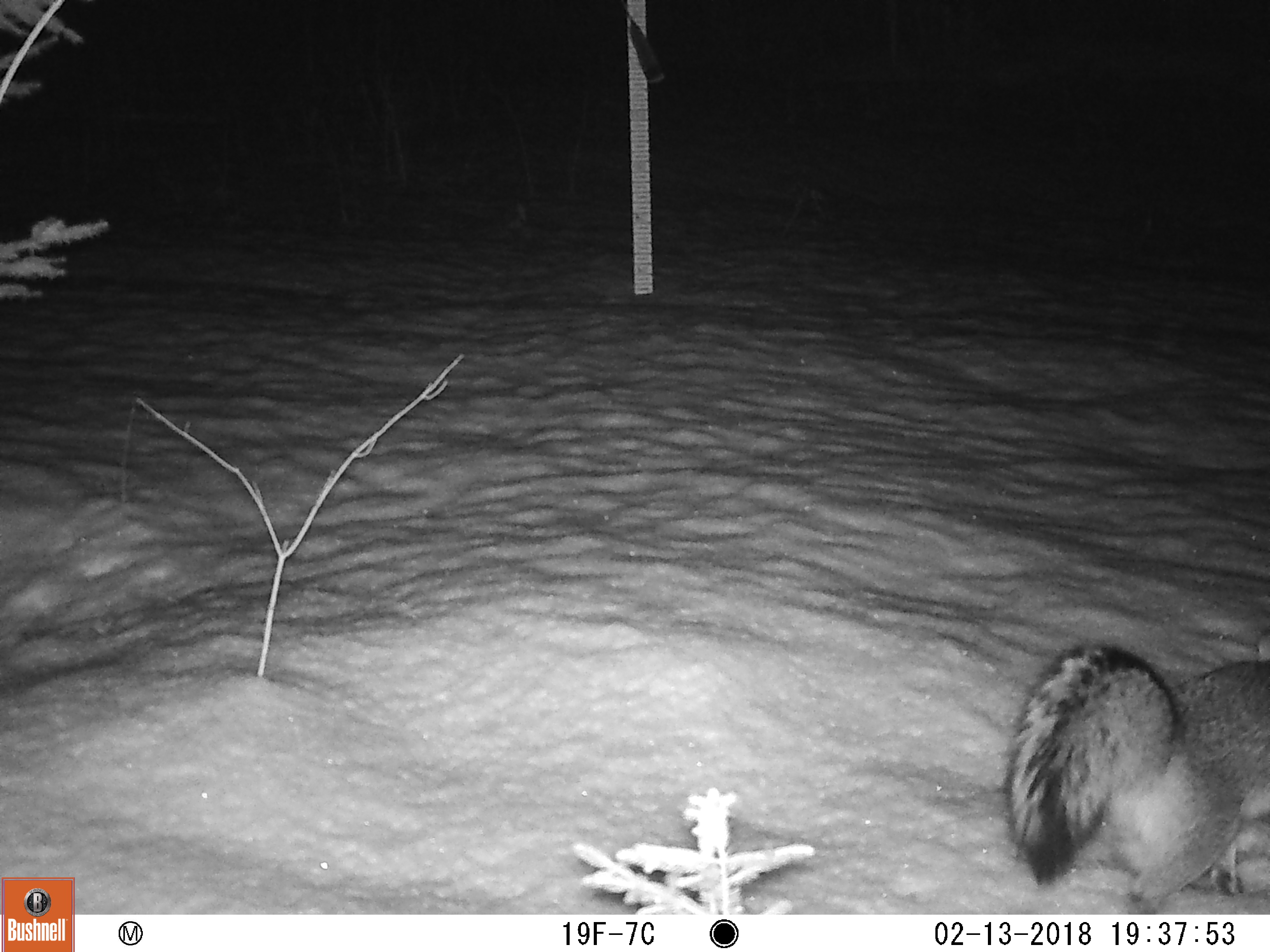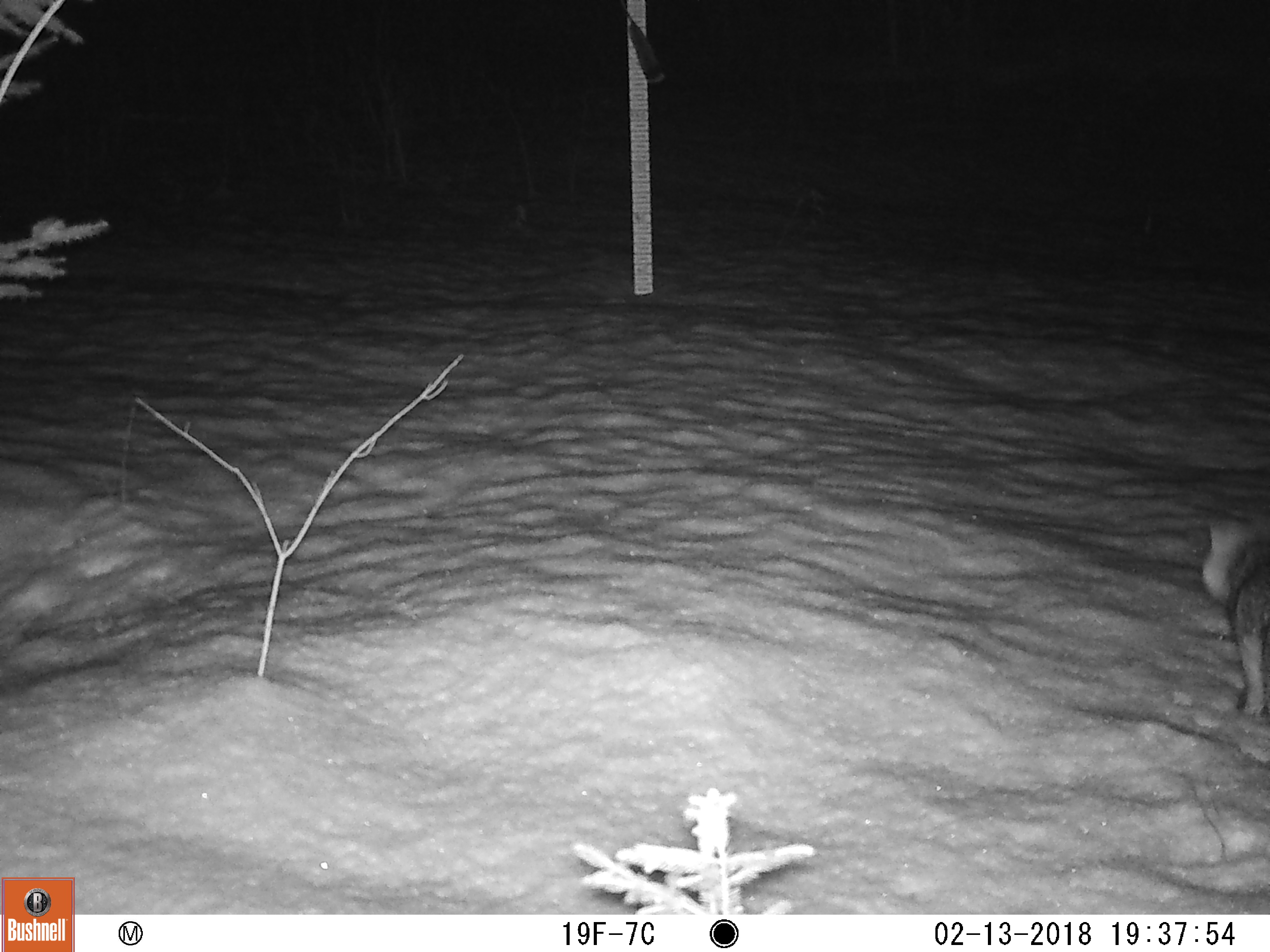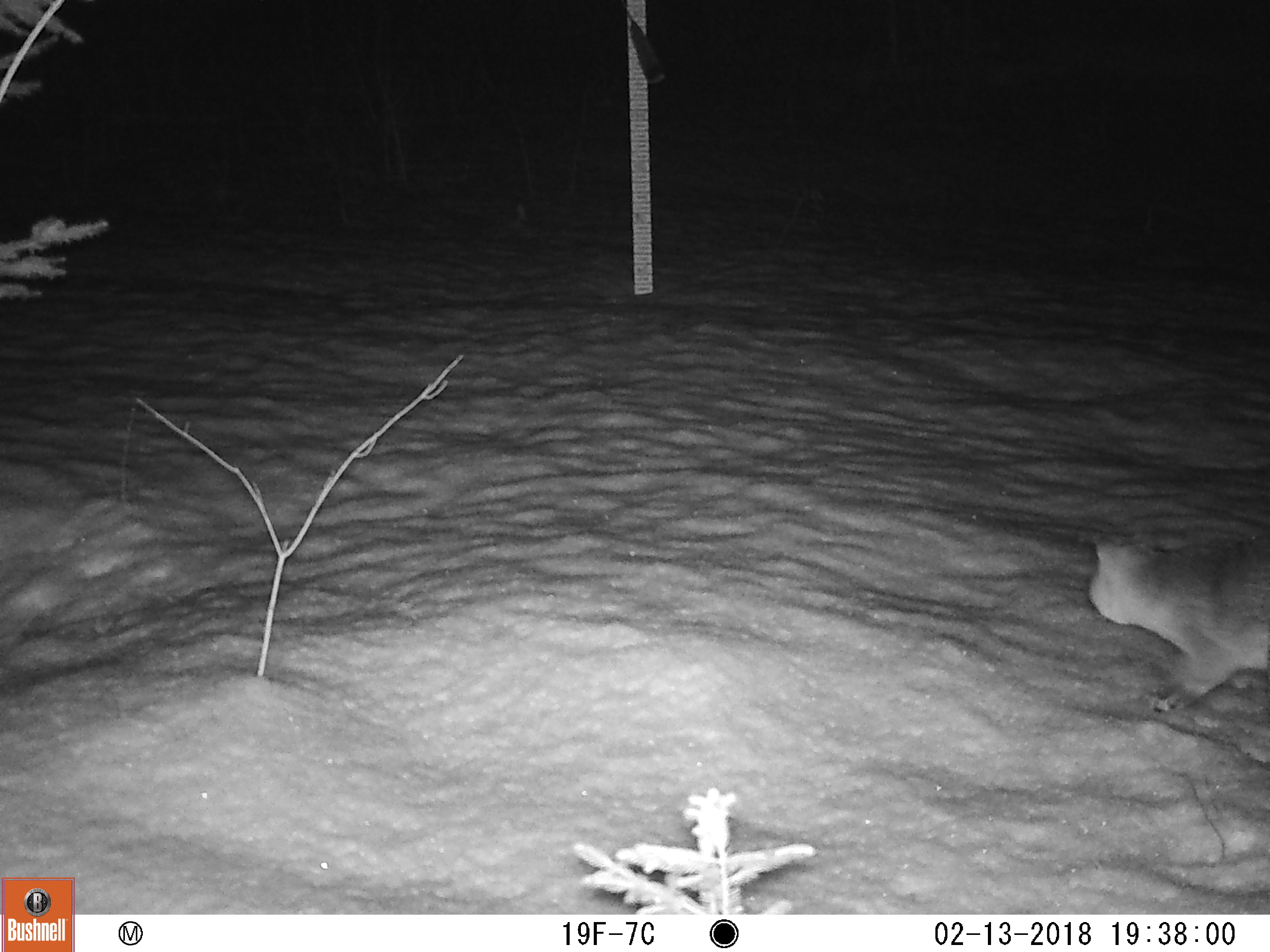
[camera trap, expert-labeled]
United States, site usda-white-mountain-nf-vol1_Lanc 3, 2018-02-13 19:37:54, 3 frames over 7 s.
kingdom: Animalia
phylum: Chordata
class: Mammalia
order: Carnivora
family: Canidae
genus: Urocyon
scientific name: Urocyon cinereoargenteus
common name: gray fox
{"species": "gray fox (Urocyon cinereoargenteus)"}